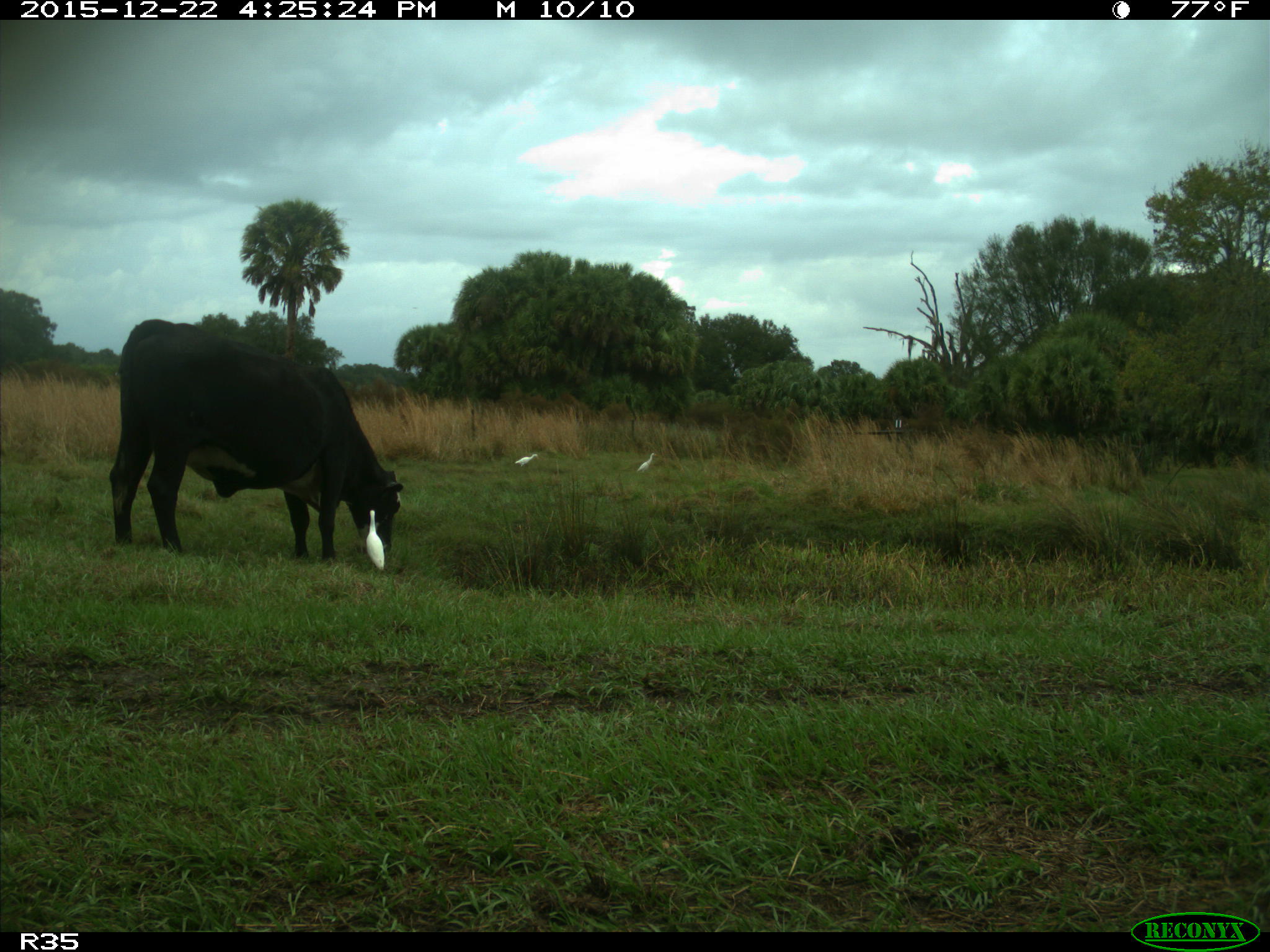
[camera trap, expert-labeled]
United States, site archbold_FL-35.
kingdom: Animalia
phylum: Chordata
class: Mammalia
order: Artiodactyla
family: Bovidae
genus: Bos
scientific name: Bos taurus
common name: domestic cow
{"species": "Bos taurus (domestic cow)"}